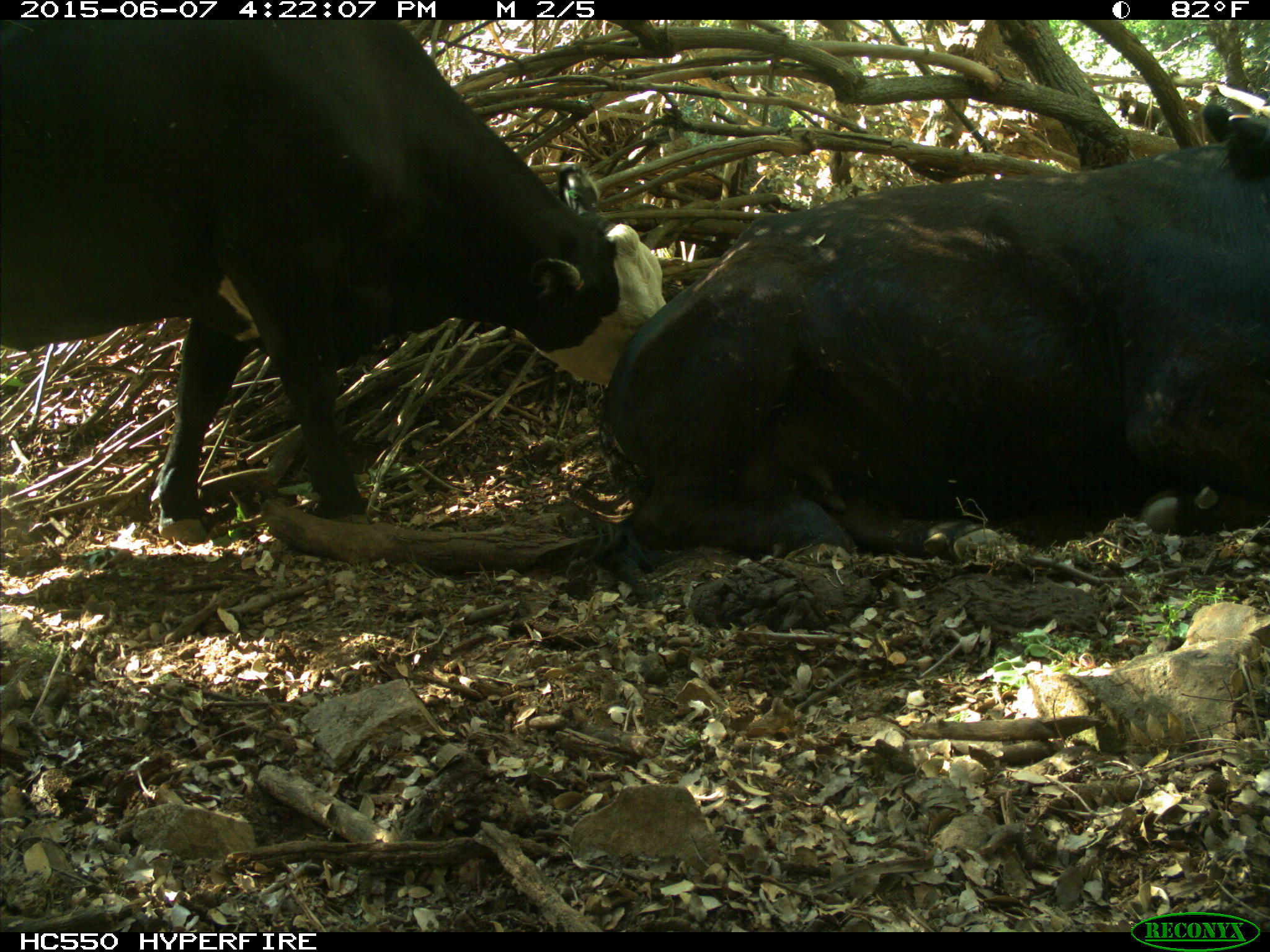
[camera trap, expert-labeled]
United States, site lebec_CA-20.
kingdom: Animalia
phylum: Chordata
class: Mammalia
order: Artiodactyla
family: Bovidae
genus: Bos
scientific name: Bos taurus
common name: domestic cow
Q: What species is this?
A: Bos taurus (domestic cow).